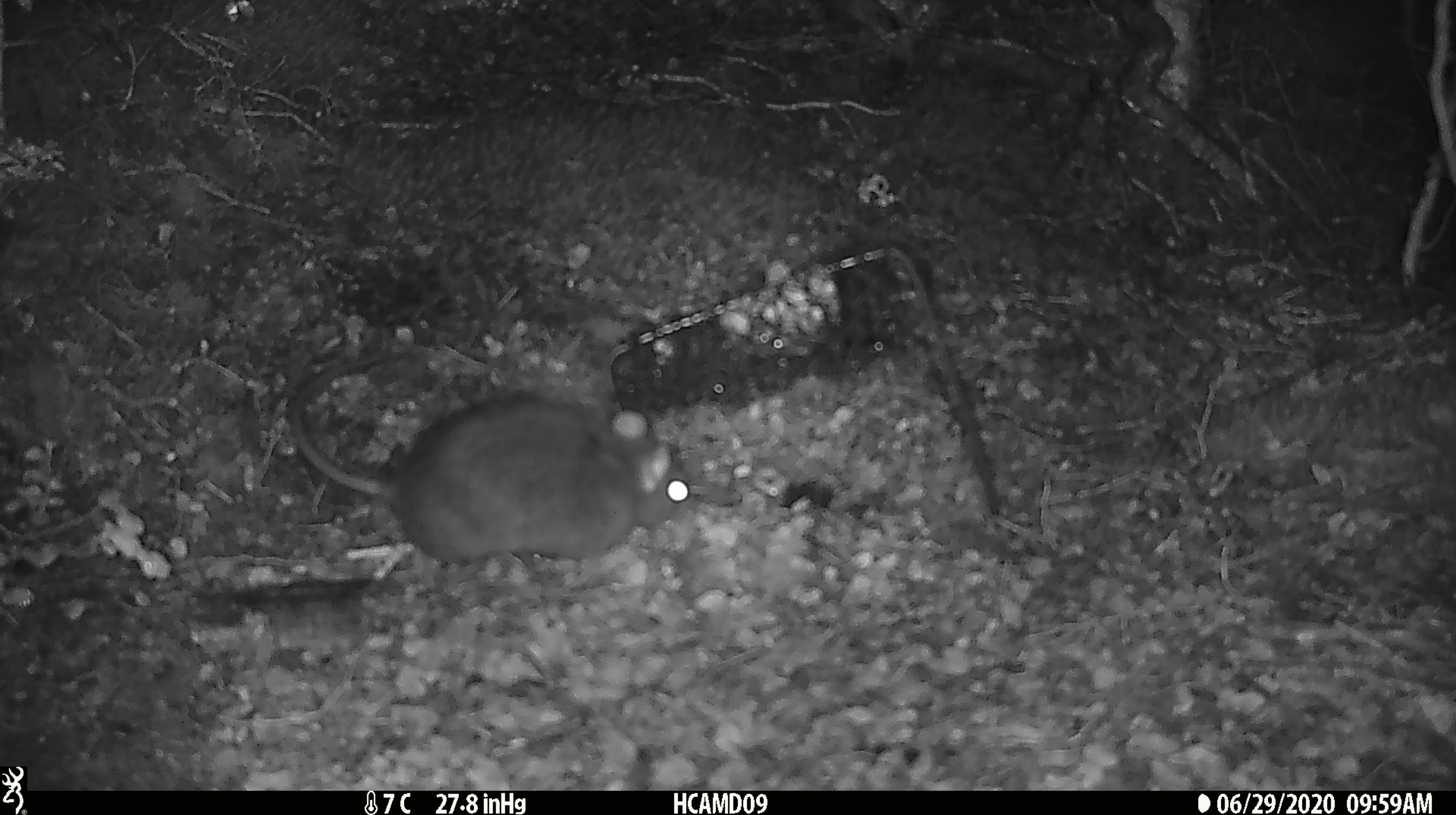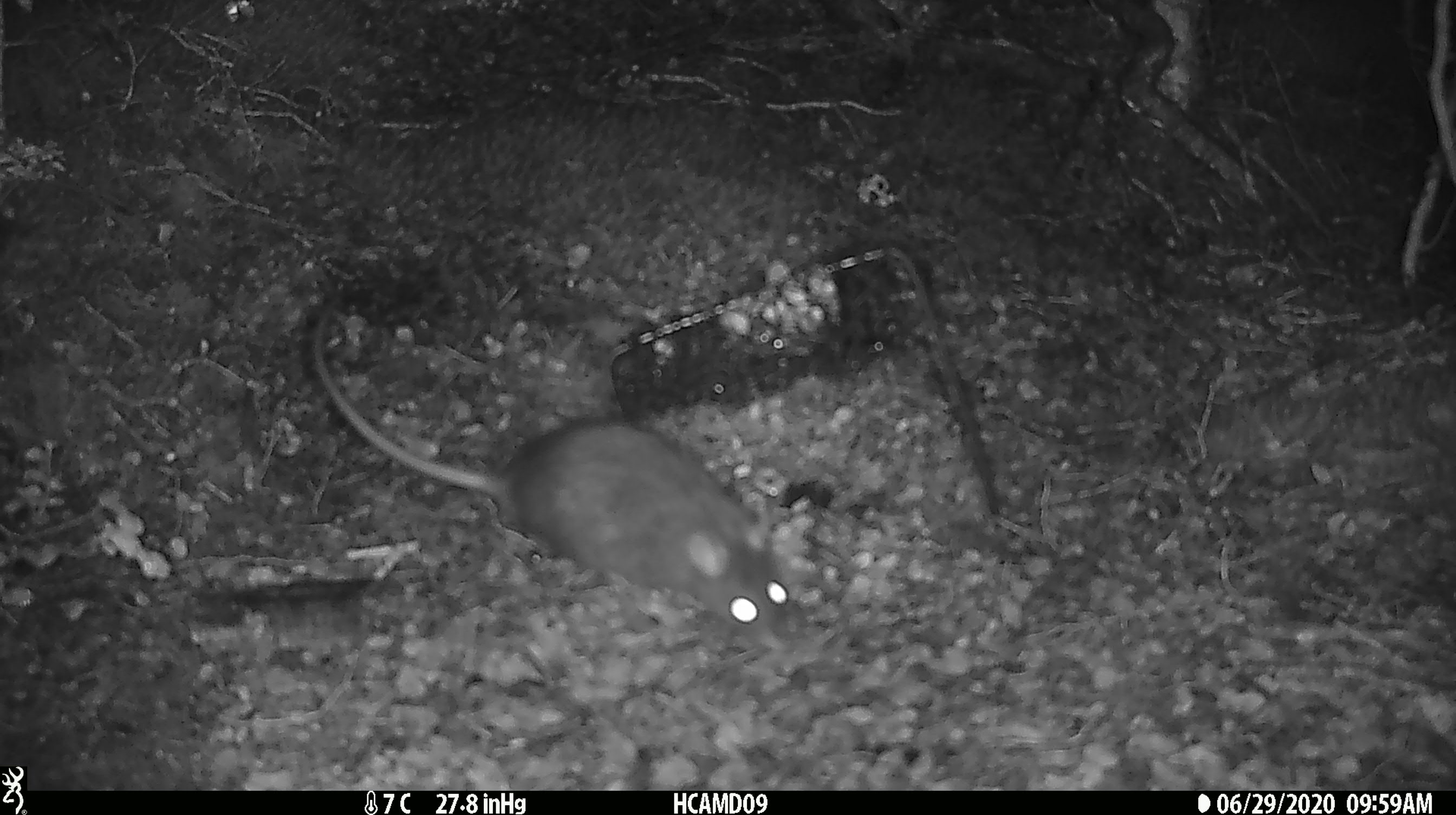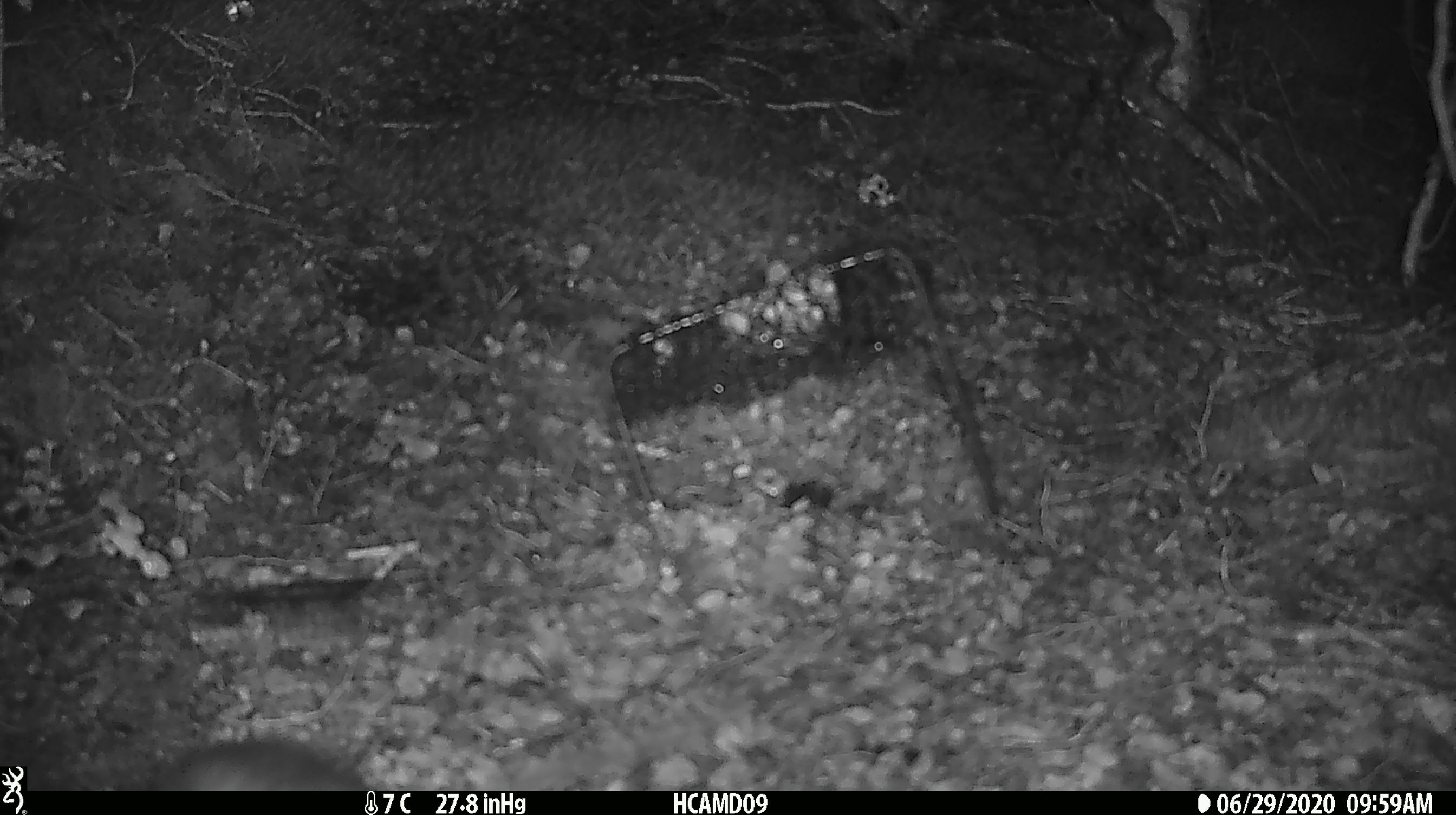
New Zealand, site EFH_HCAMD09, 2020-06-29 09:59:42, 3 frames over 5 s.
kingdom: Animalia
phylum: Chordata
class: Mammalia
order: Rodentia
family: Muridae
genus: Rattus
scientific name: Rattus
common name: rat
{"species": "rat (Rattus)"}